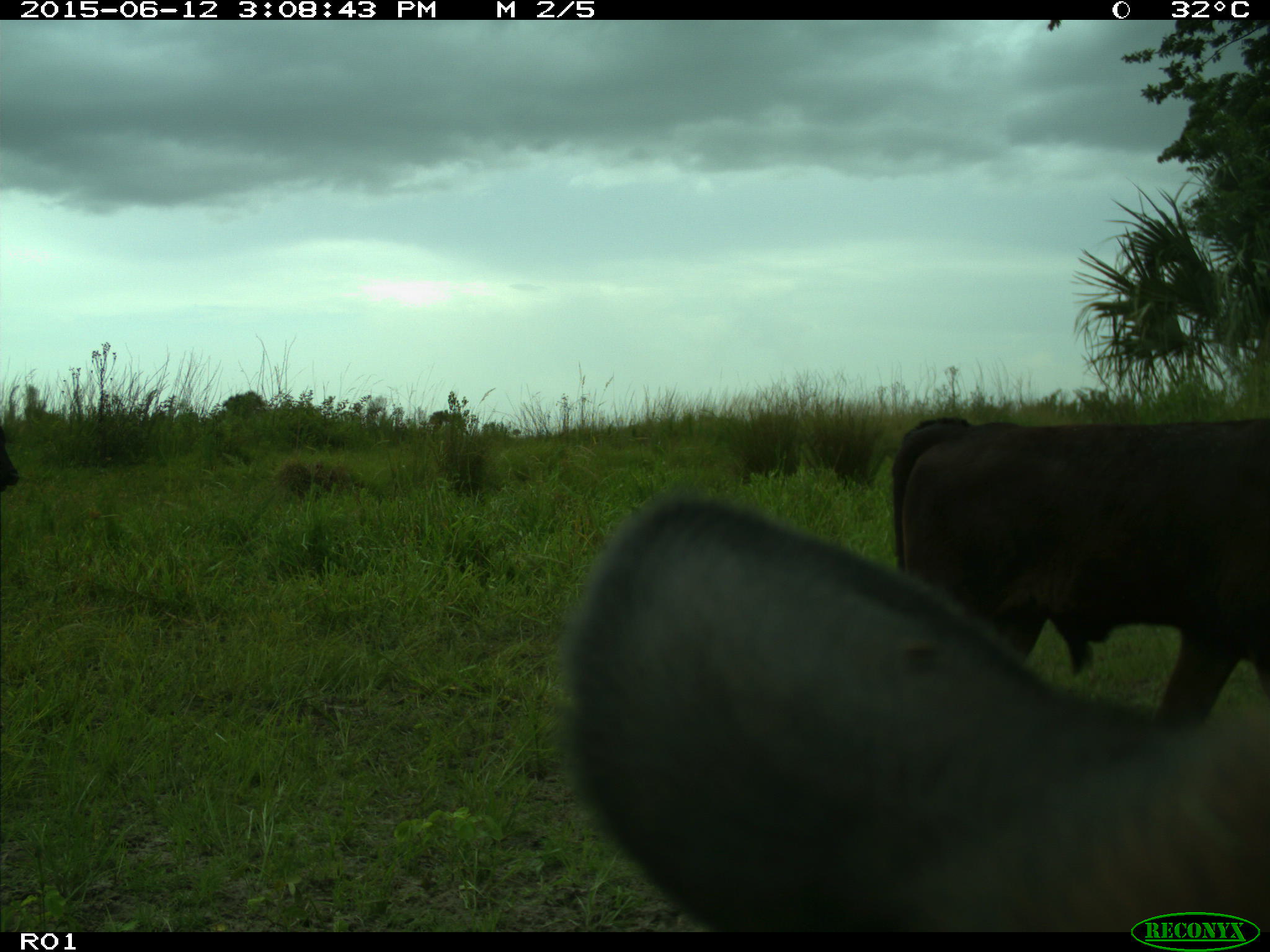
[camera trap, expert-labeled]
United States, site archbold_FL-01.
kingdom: Animalia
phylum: Chordata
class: Mammalia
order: Artiodactyla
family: Bovidae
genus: Bos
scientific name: Bos taurus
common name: domestic cow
Bos taurus (domestic cow).